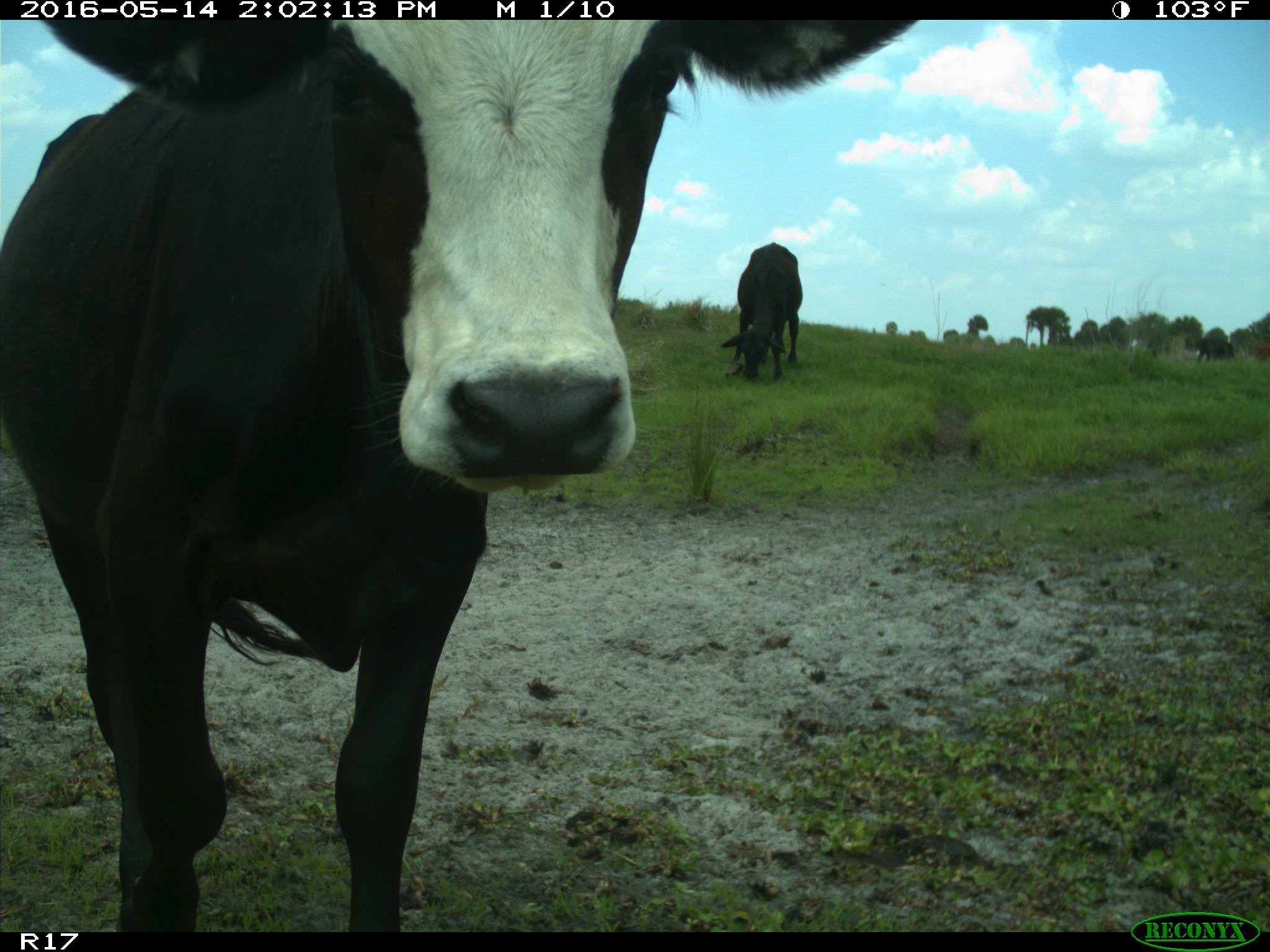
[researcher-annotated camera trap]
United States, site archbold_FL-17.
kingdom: Animalia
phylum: Chordata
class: Mammalia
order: Artiodactyla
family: Bovidae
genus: Bos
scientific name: Bos taurus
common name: domestic cow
Bos taurus (domestic cow).